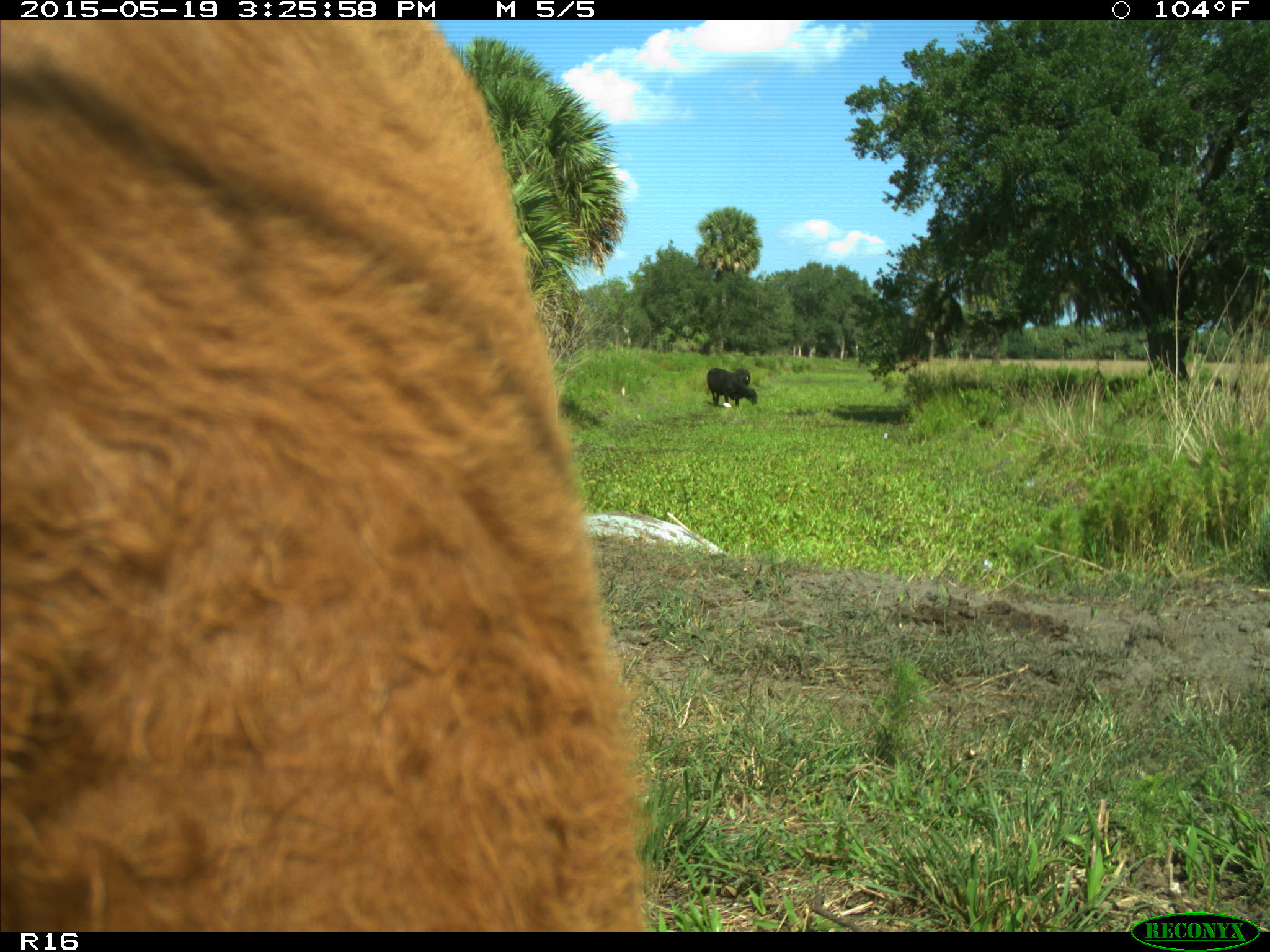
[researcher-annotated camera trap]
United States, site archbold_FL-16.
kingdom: Animalia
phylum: Chordata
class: Mammalia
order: Artiodactyla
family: Bovidae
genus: Bos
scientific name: Bos taurus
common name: domestic cow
Bos taurus (domestic cow).